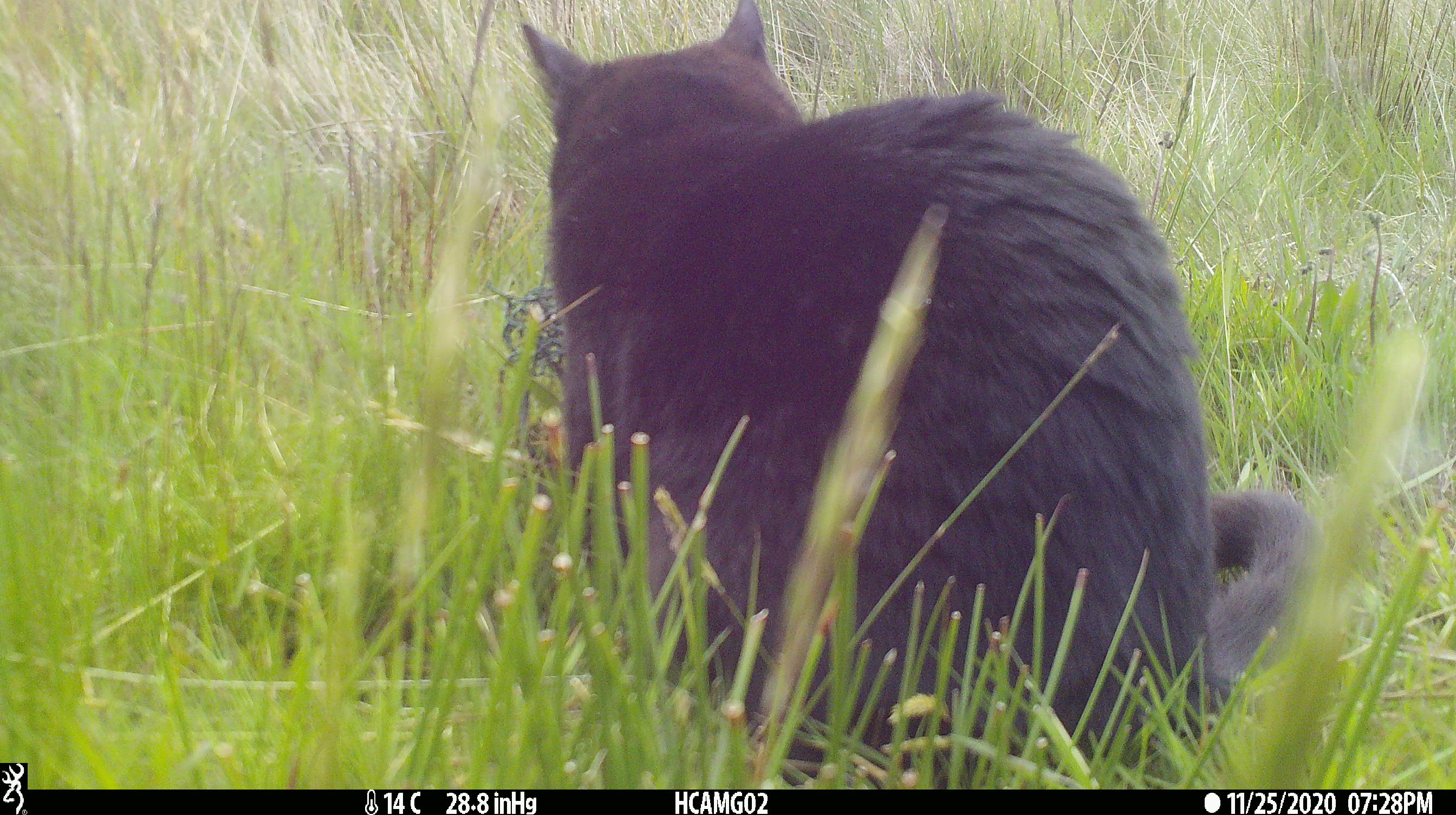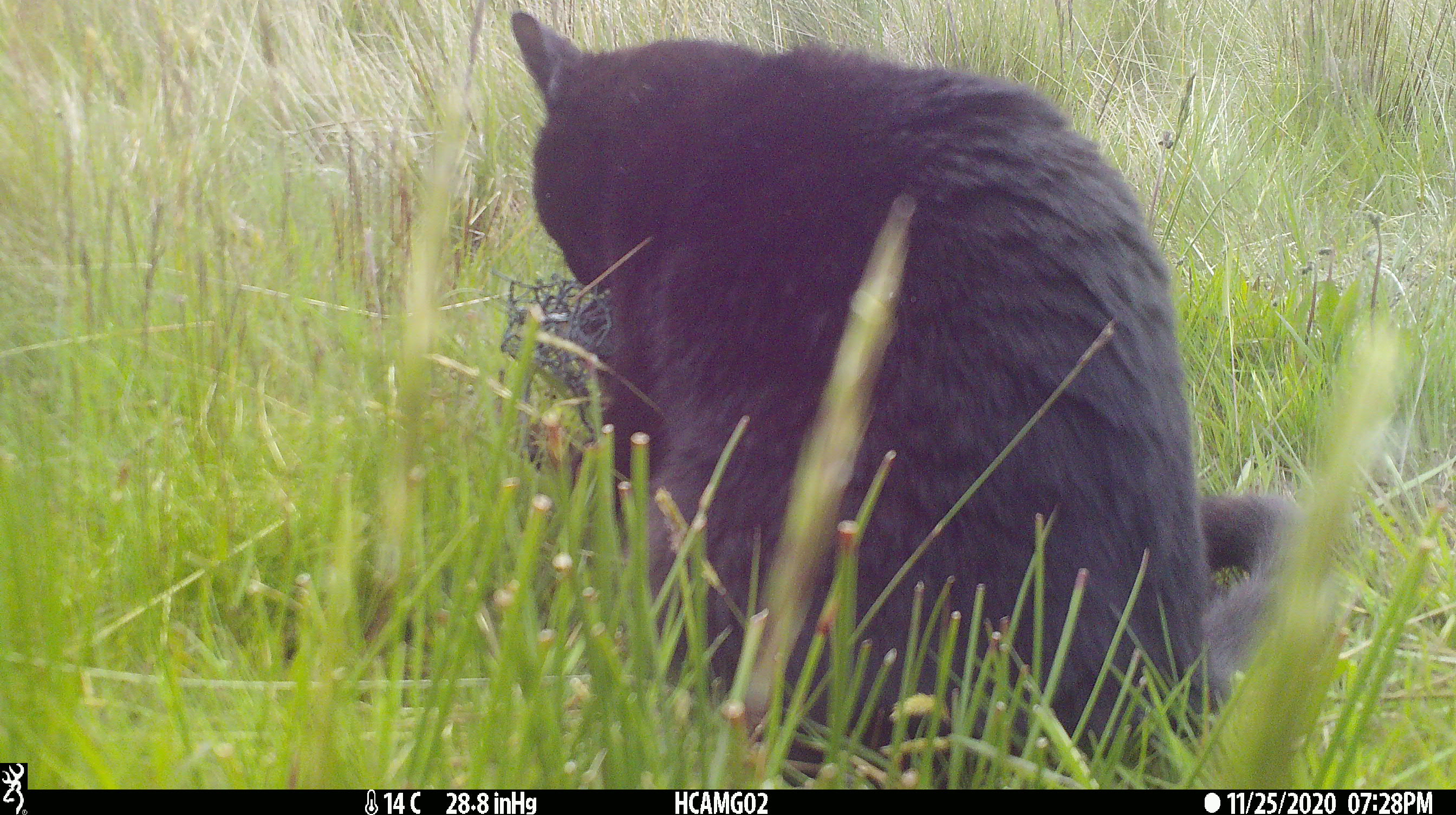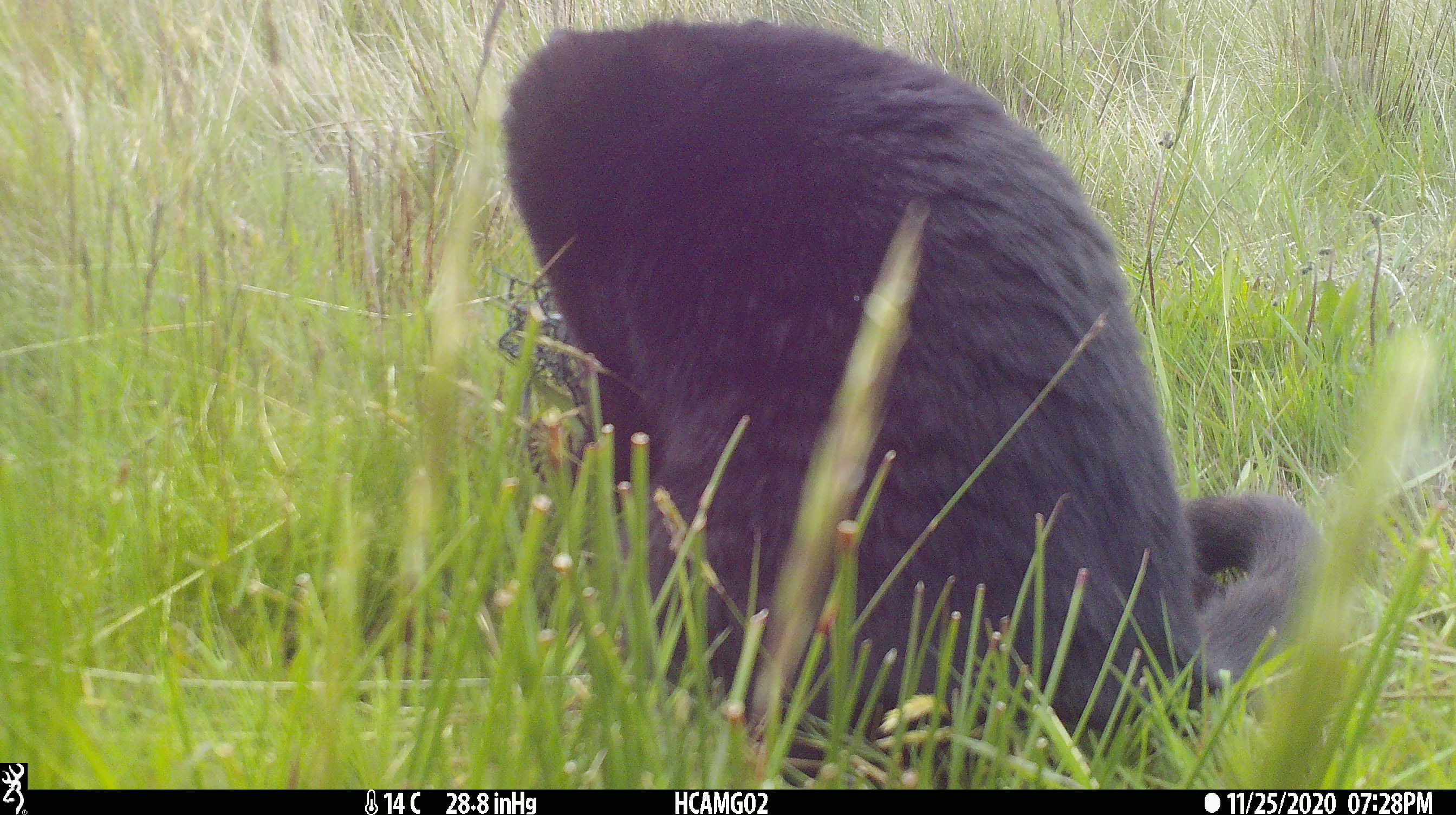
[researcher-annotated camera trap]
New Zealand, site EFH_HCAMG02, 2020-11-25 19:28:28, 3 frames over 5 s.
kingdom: Animalia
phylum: Chordata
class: Mammalia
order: Carnivora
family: Felidae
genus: Felis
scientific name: Felis catus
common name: domestic cat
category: cat